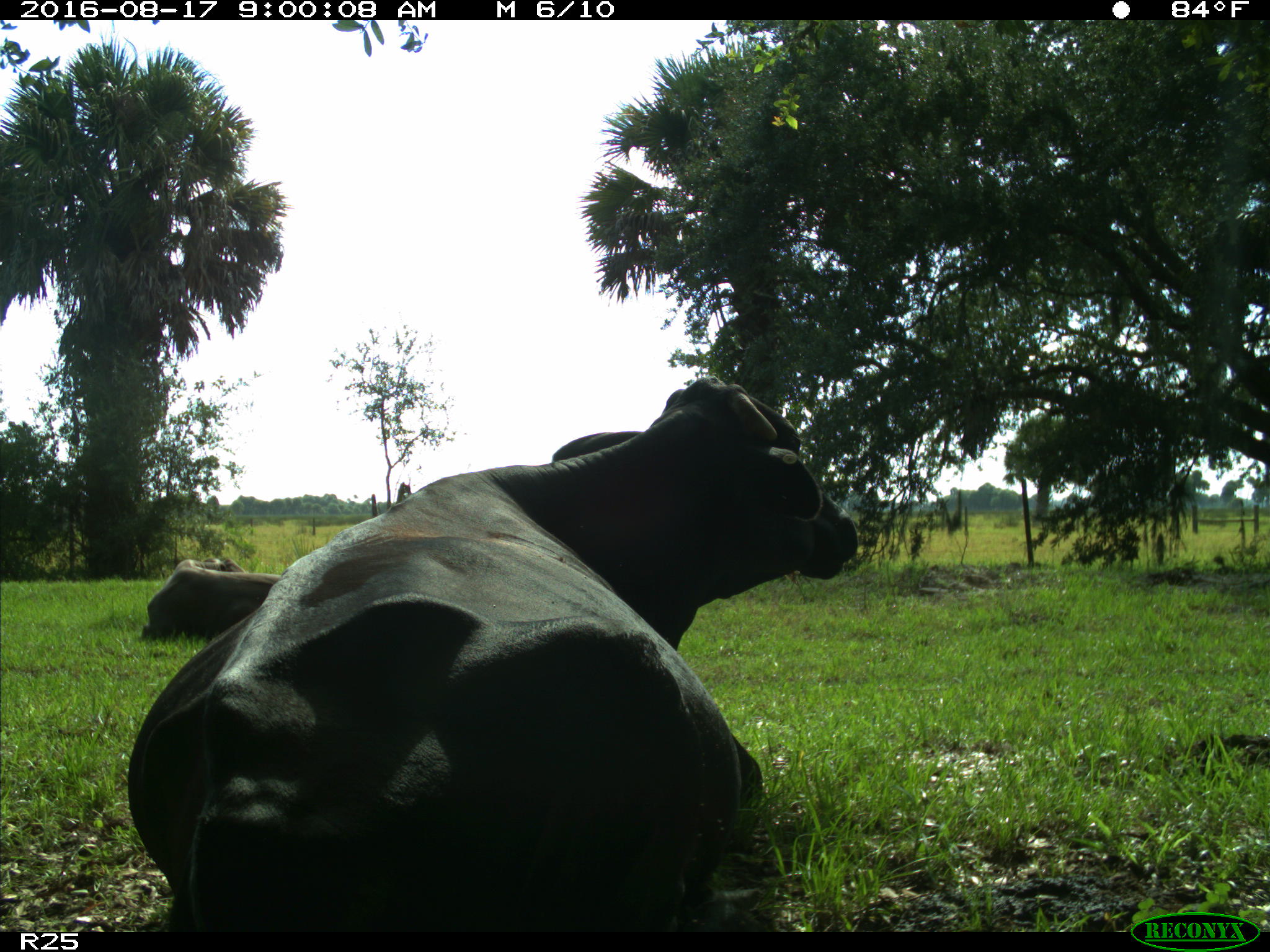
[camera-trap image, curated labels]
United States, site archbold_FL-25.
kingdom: Animalia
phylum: Chordata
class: Mammalia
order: Artiodactyla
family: Bovidae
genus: Bos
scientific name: Bos taurus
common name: domestic cow